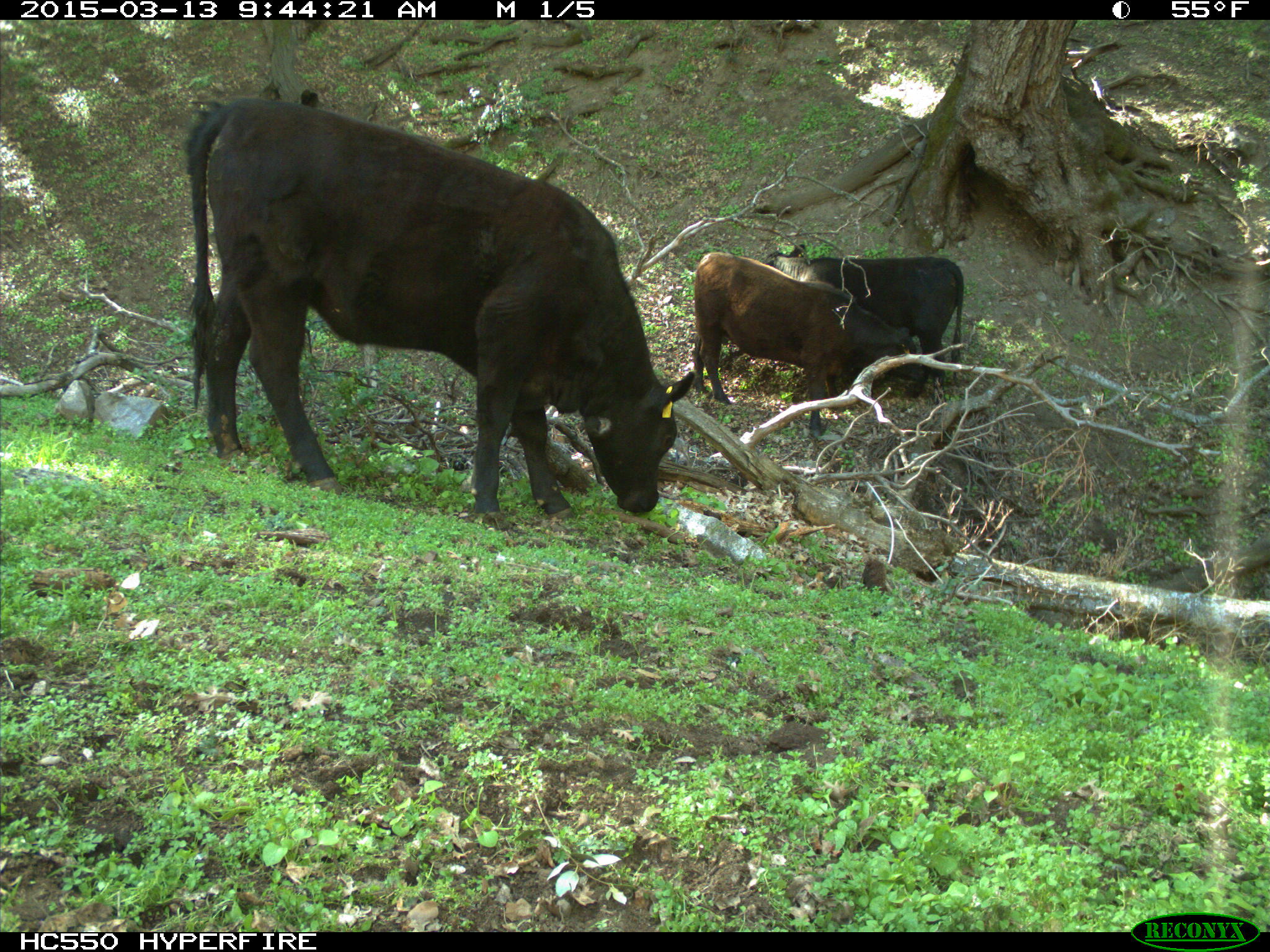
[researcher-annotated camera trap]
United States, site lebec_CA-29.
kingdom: Animalia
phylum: Chordata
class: Mammalia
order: Artiodactyla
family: Bovidae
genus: Bos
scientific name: Bos taurus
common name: domestic cow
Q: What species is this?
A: Bos taurus (domestic cow).